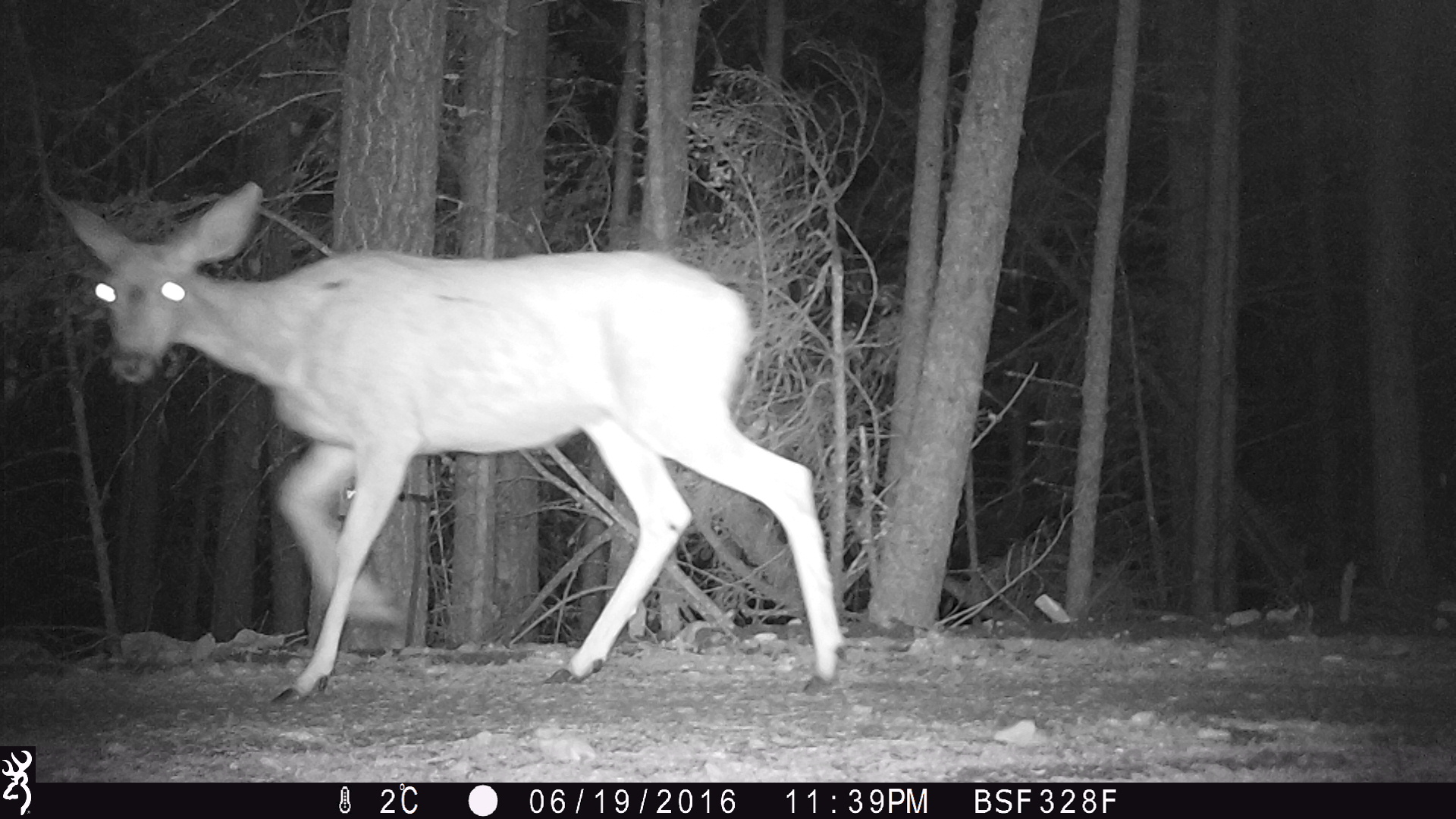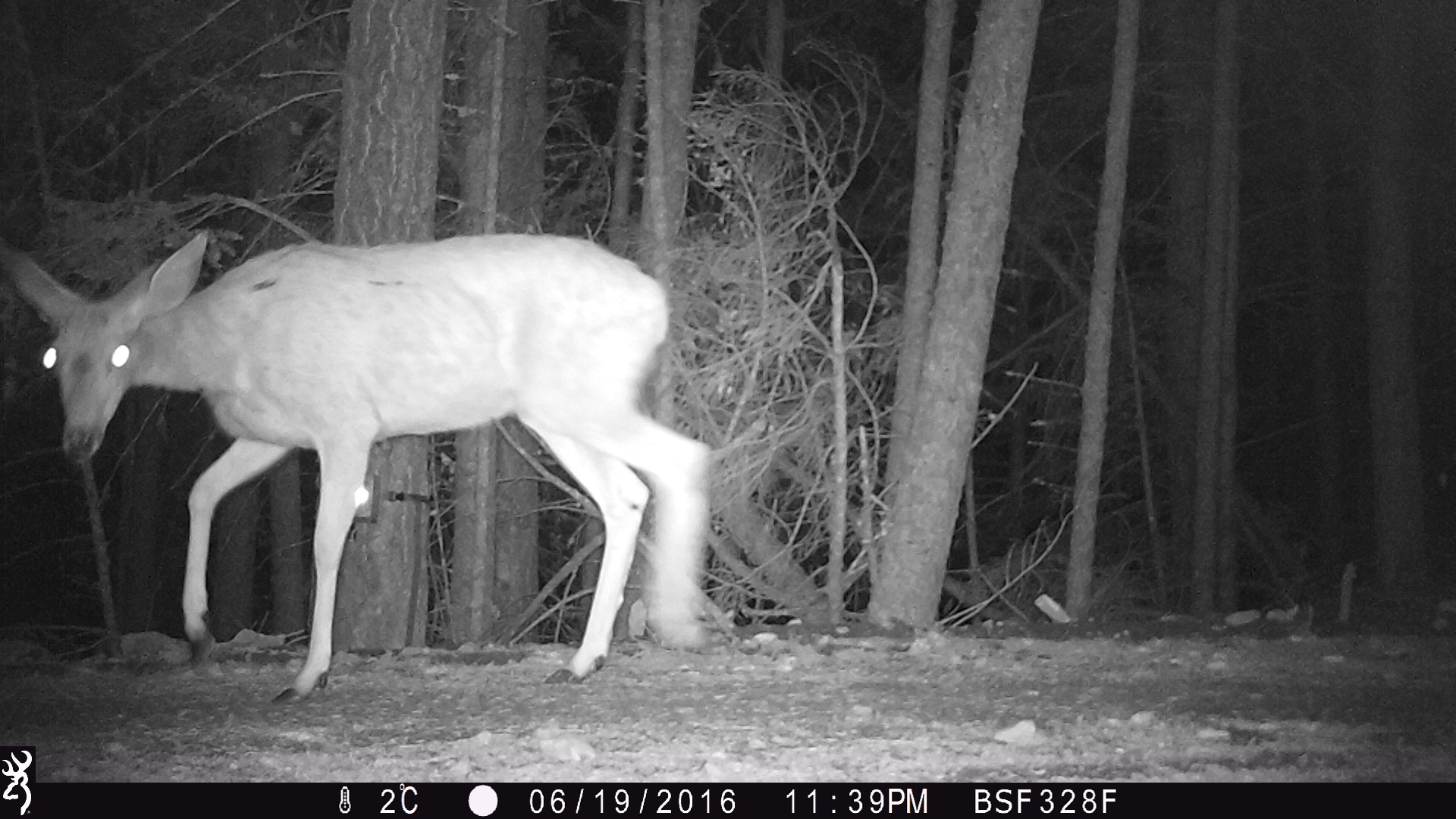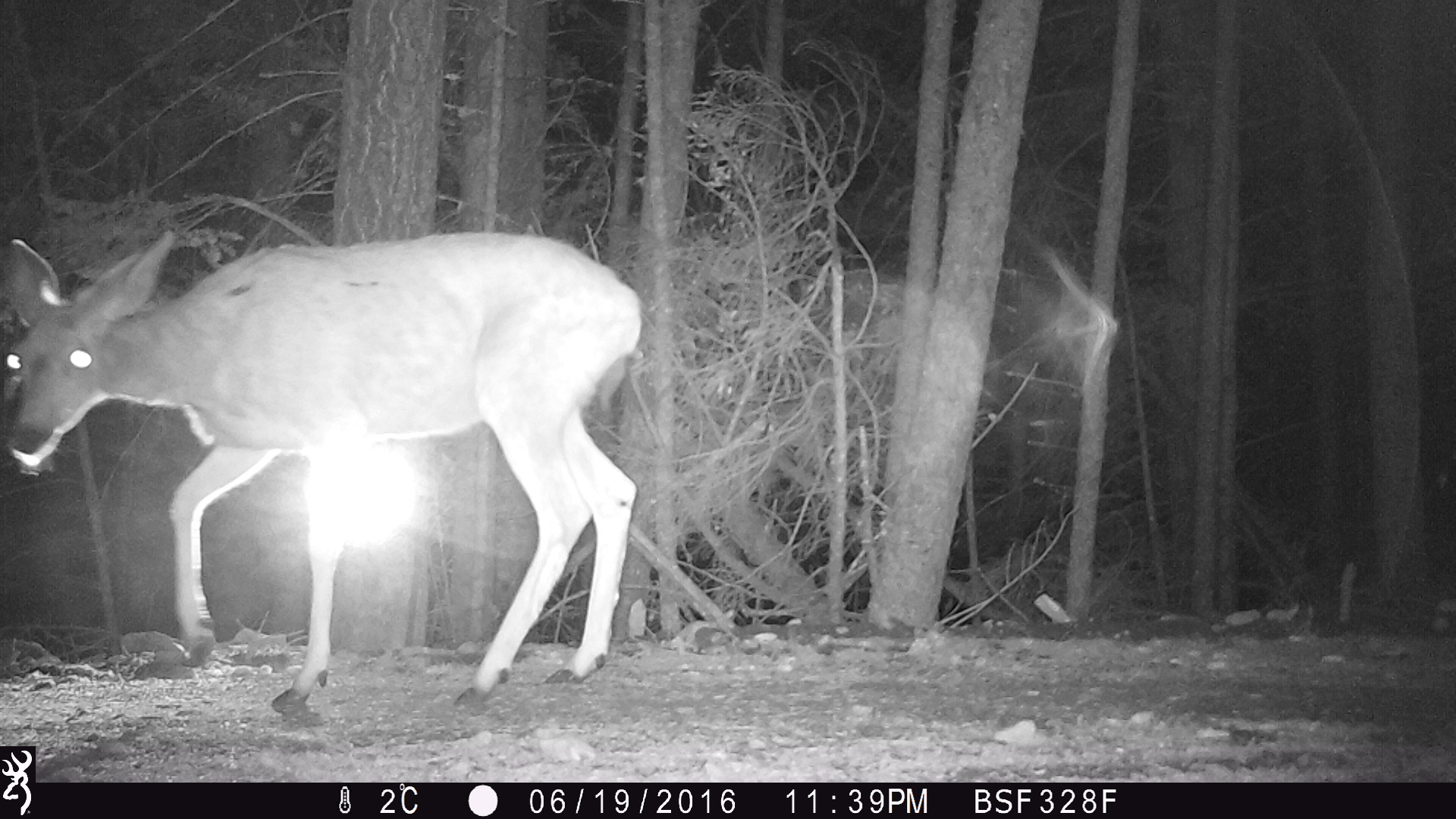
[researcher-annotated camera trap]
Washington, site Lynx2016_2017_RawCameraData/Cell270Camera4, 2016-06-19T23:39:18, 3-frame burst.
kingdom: Animalia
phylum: Chordata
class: Mammalia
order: Artiodactyla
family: Cervidae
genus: Odocoileus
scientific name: Odocoileus hemionus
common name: mule deer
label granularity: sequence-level